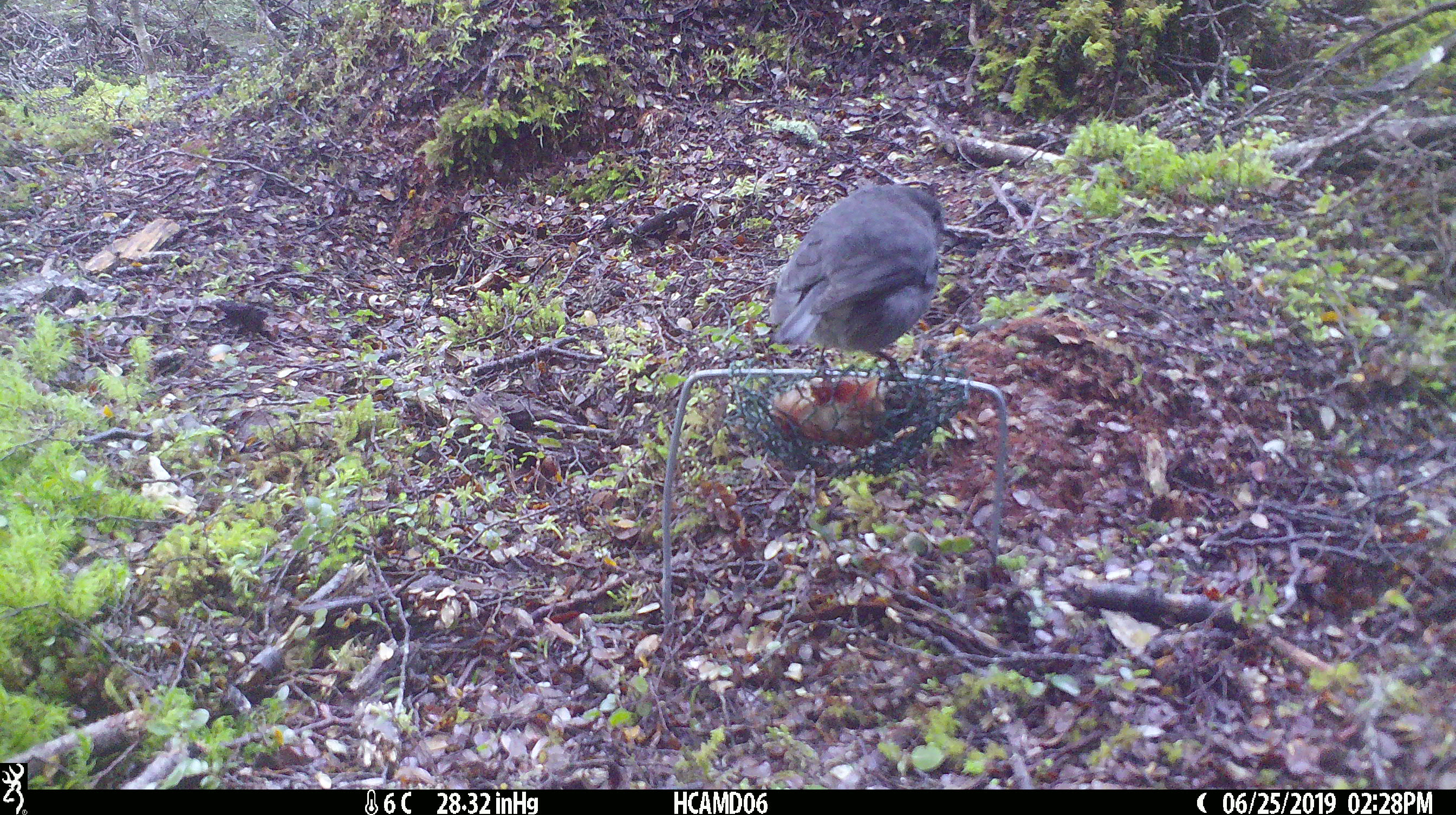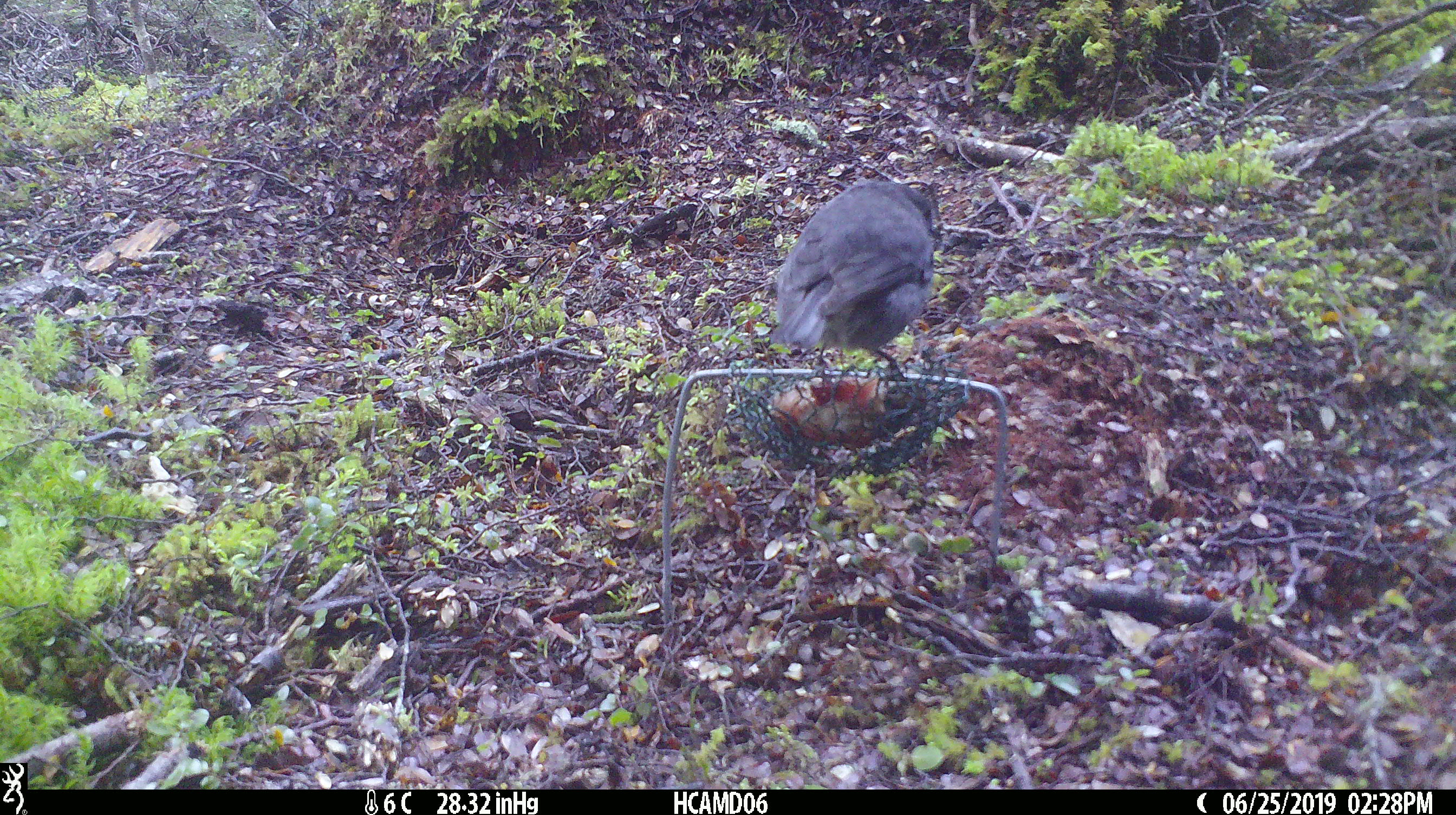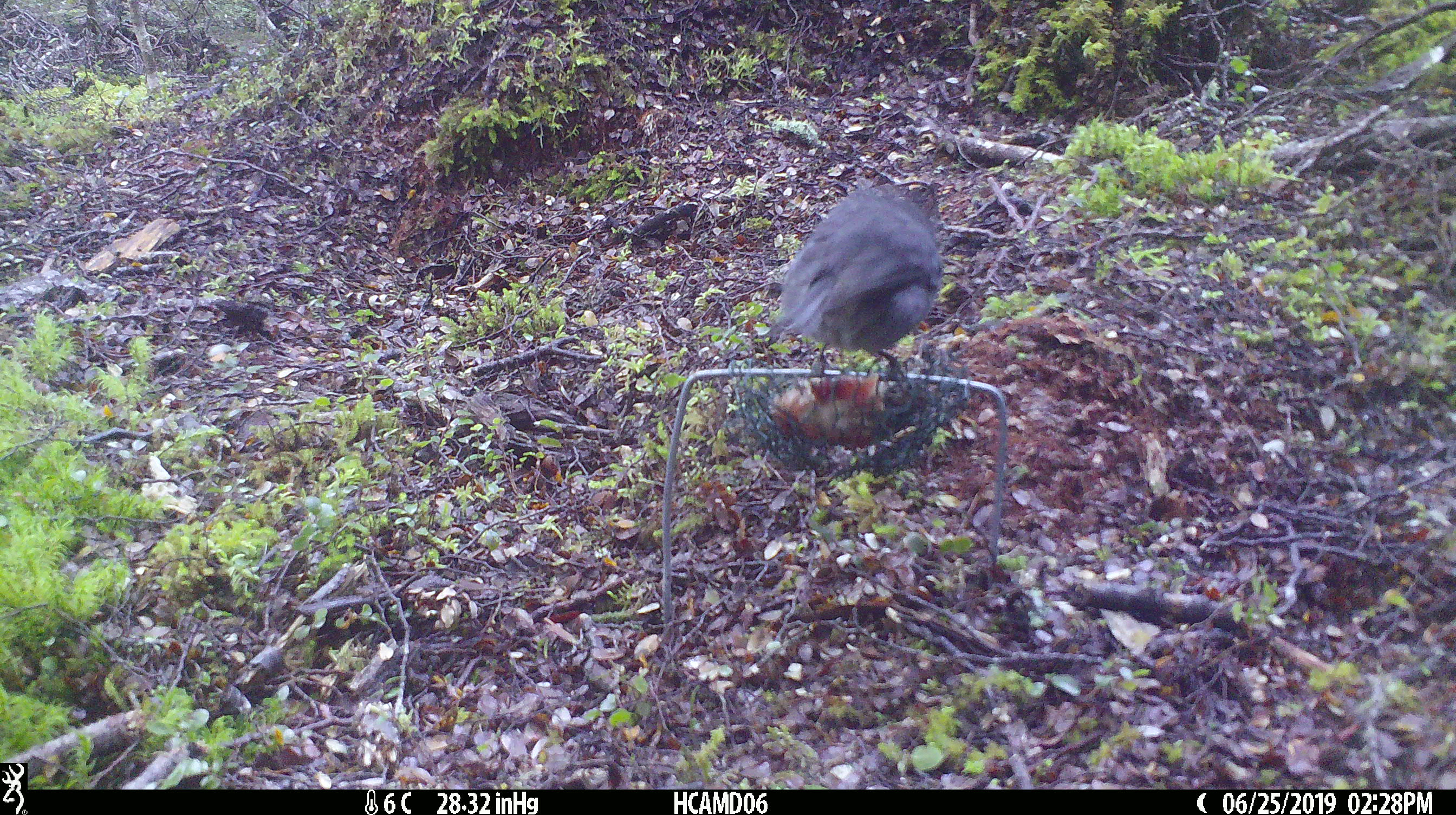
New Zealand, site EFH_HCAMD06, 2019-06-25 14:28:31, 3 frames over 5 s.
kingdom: Animalia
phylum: Chordata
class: Aves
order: Passeriformes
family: Petroicidae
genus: Petroica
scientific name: Petroica australis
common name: new zealand robin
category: robin